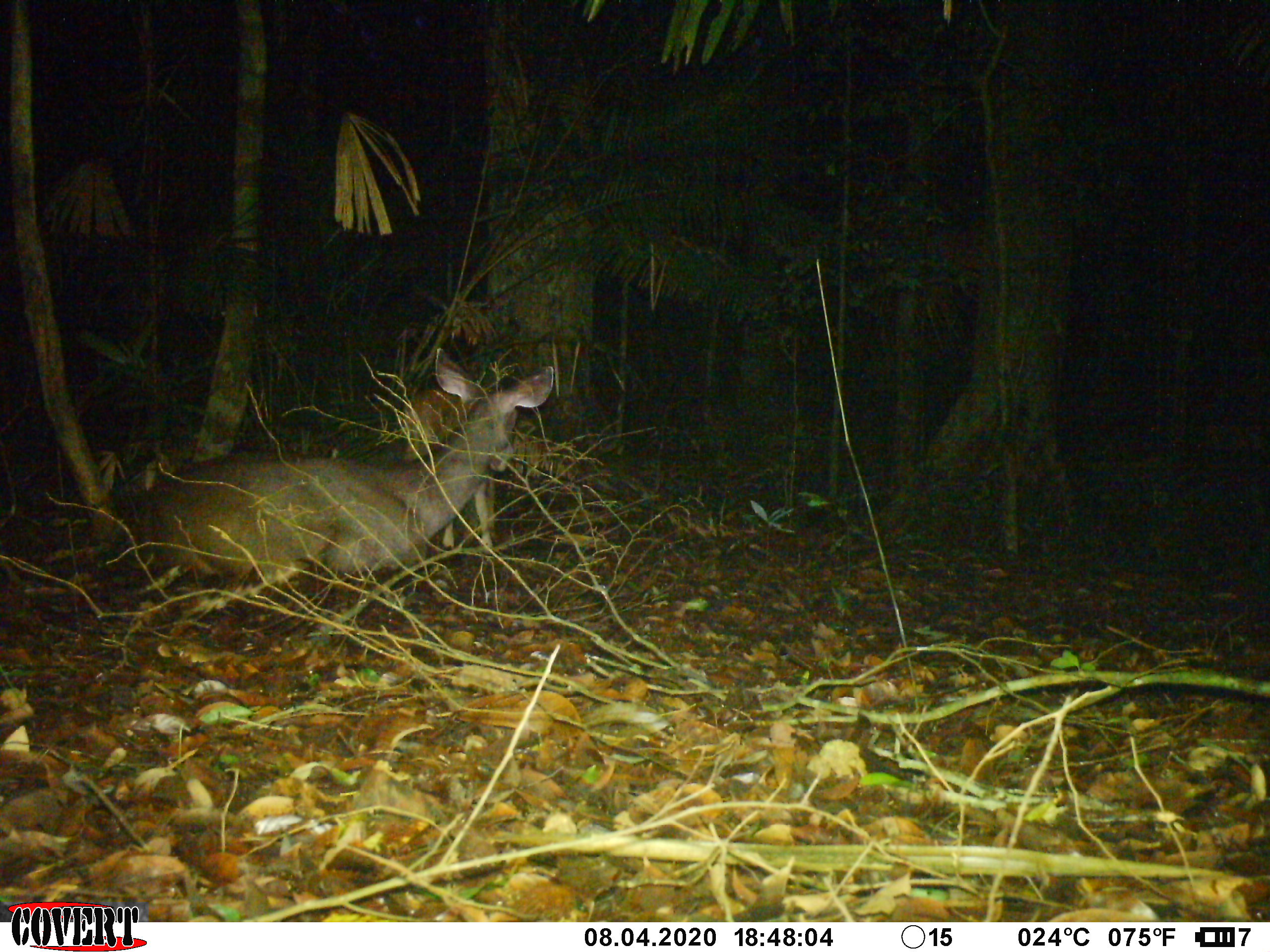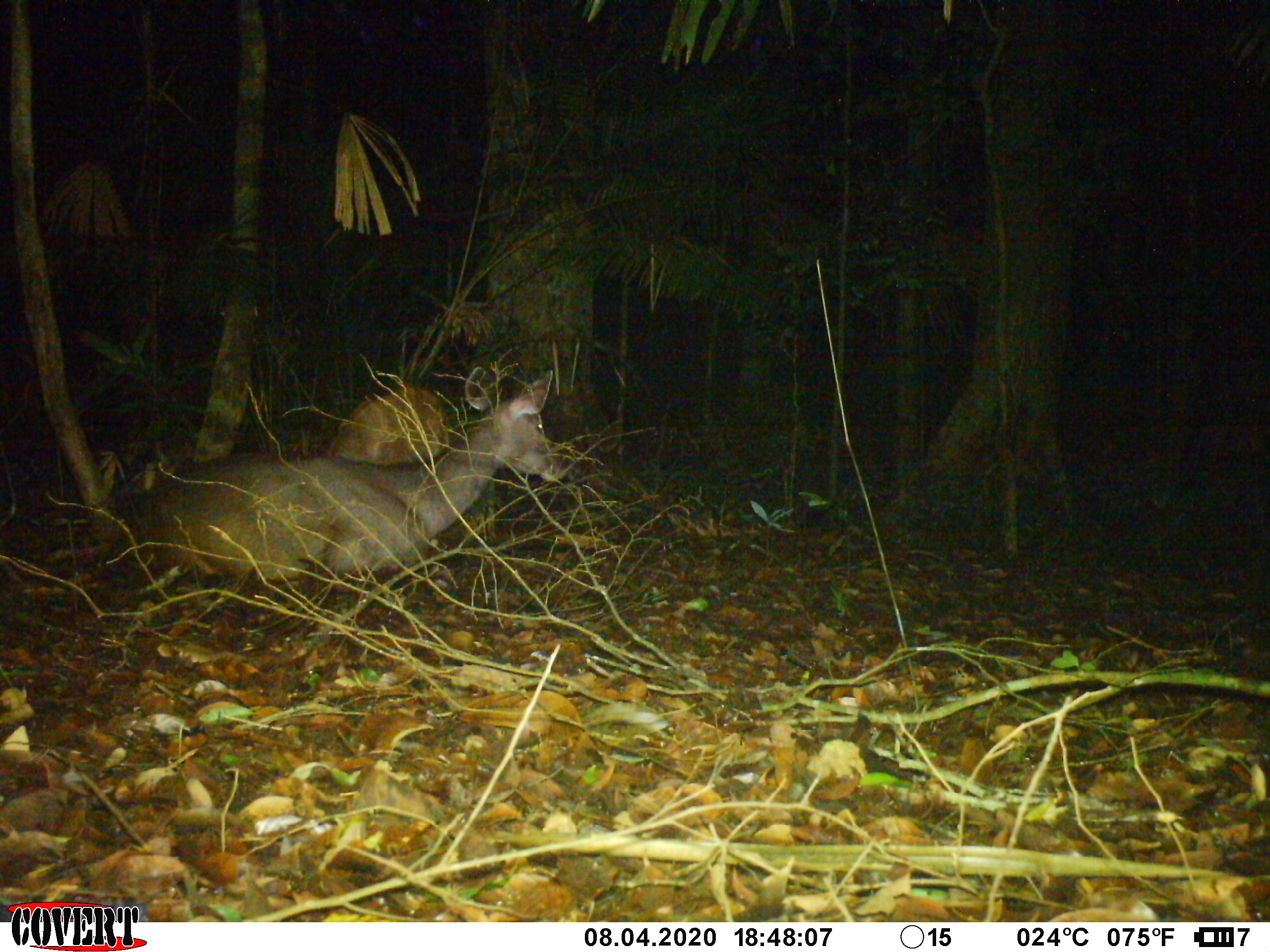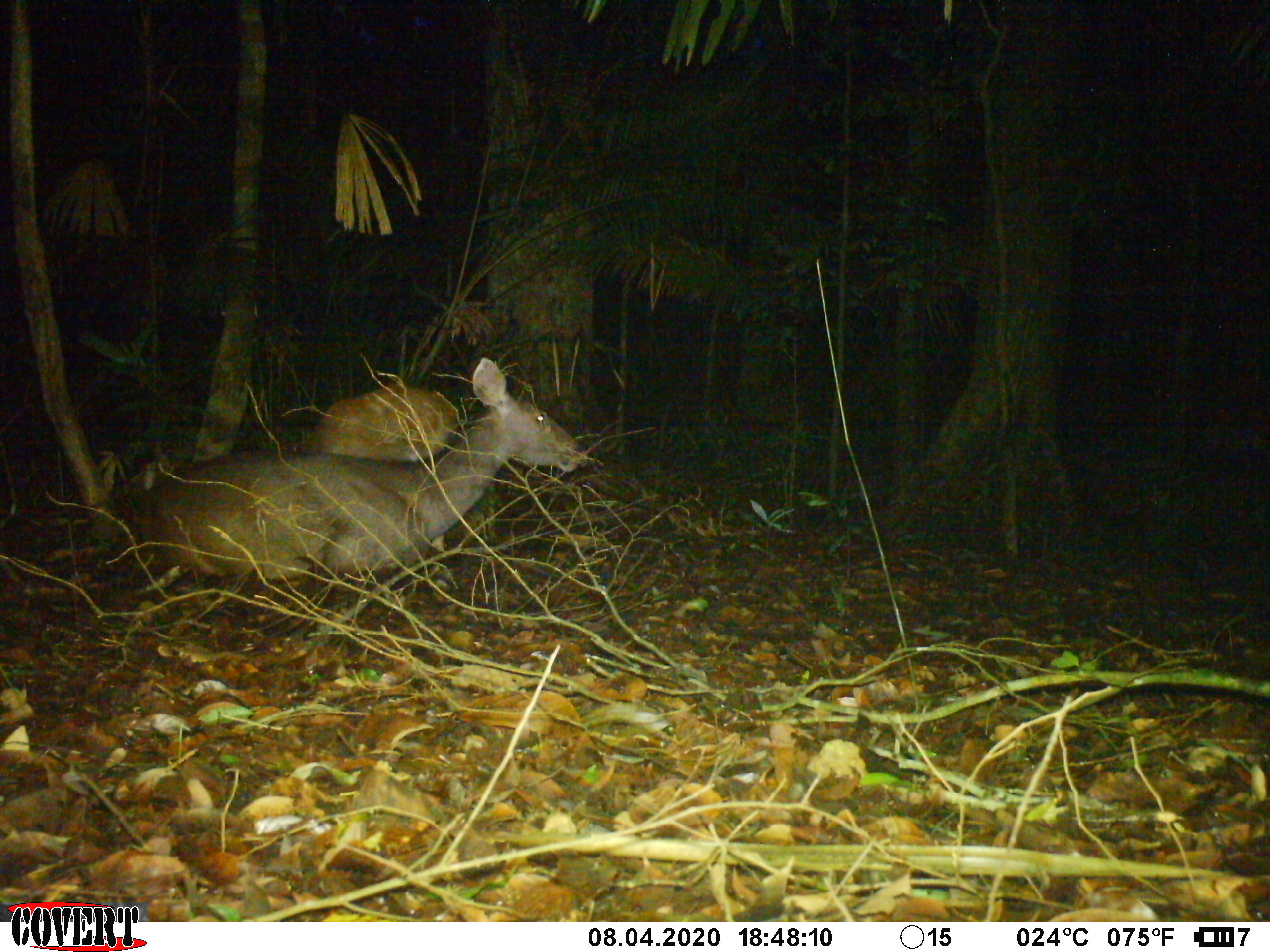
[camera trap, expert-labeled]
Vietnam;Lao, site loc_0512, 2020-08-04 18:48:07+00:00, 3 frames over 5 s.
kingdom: Animalia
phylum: Chordata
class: Mammalia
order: Artiodactyla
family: Cervidae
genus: Rusa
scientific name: Rusa unicolor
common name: sambar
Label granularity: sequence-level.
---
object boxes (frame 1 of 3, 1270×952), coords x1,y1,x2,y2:
sambar: 136,347,553,591; 395,381,497,556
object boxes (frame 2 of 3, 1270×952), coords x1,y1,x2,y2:
sambar: 133,364,567,583; 326,384,449,466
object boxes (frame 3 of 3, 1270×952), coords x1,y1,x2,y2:
sambar: 136,356,589,583; 305,381,459,463